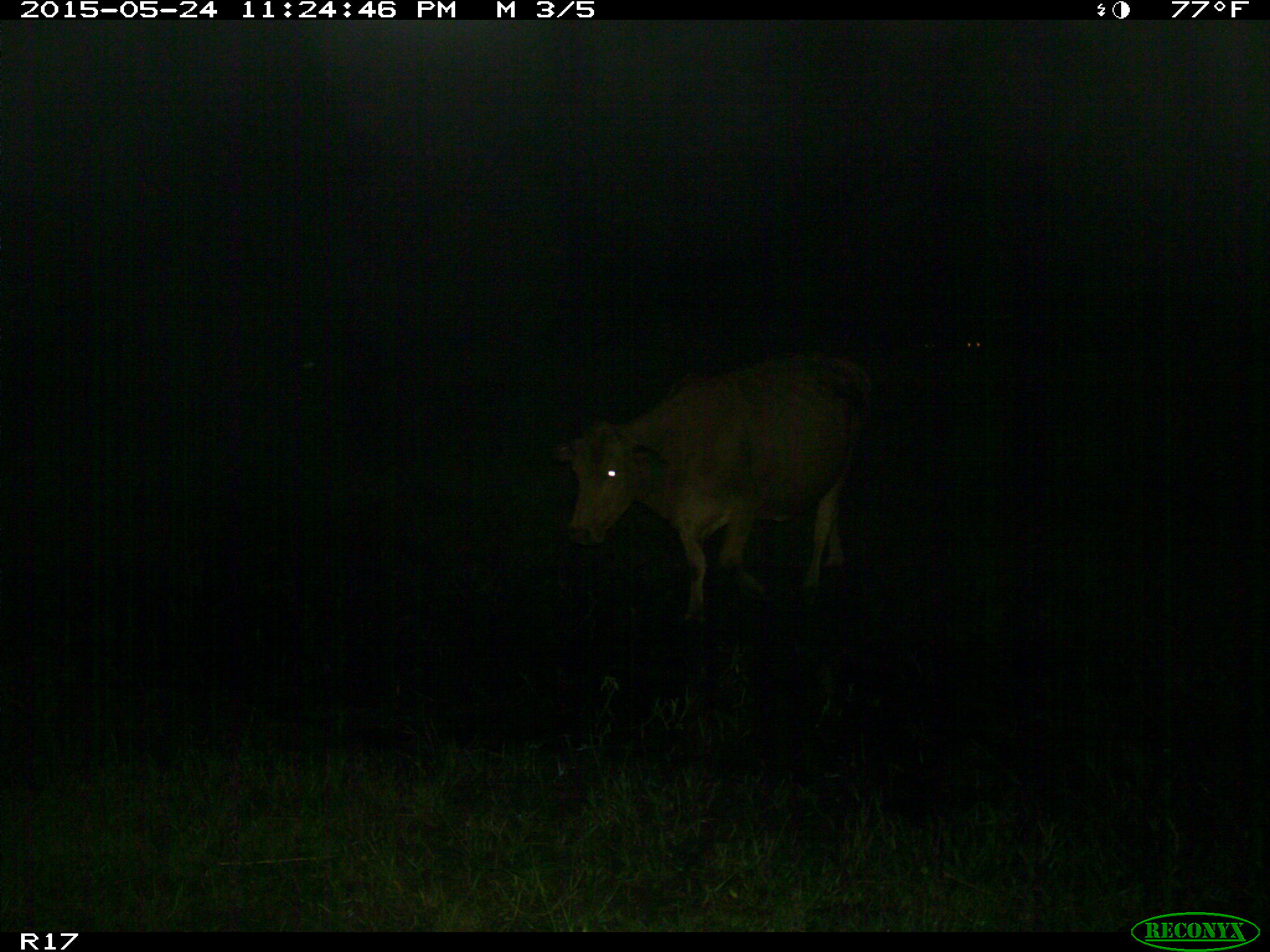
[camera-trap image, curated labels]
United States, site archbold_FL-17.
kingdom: Animalia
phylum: Chordata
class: Mammalia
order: Artiodactyla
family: Bovidae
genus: Bos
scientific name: Bos taurus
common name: domestic cow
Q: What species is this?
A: Bos taurus (domestic cow).